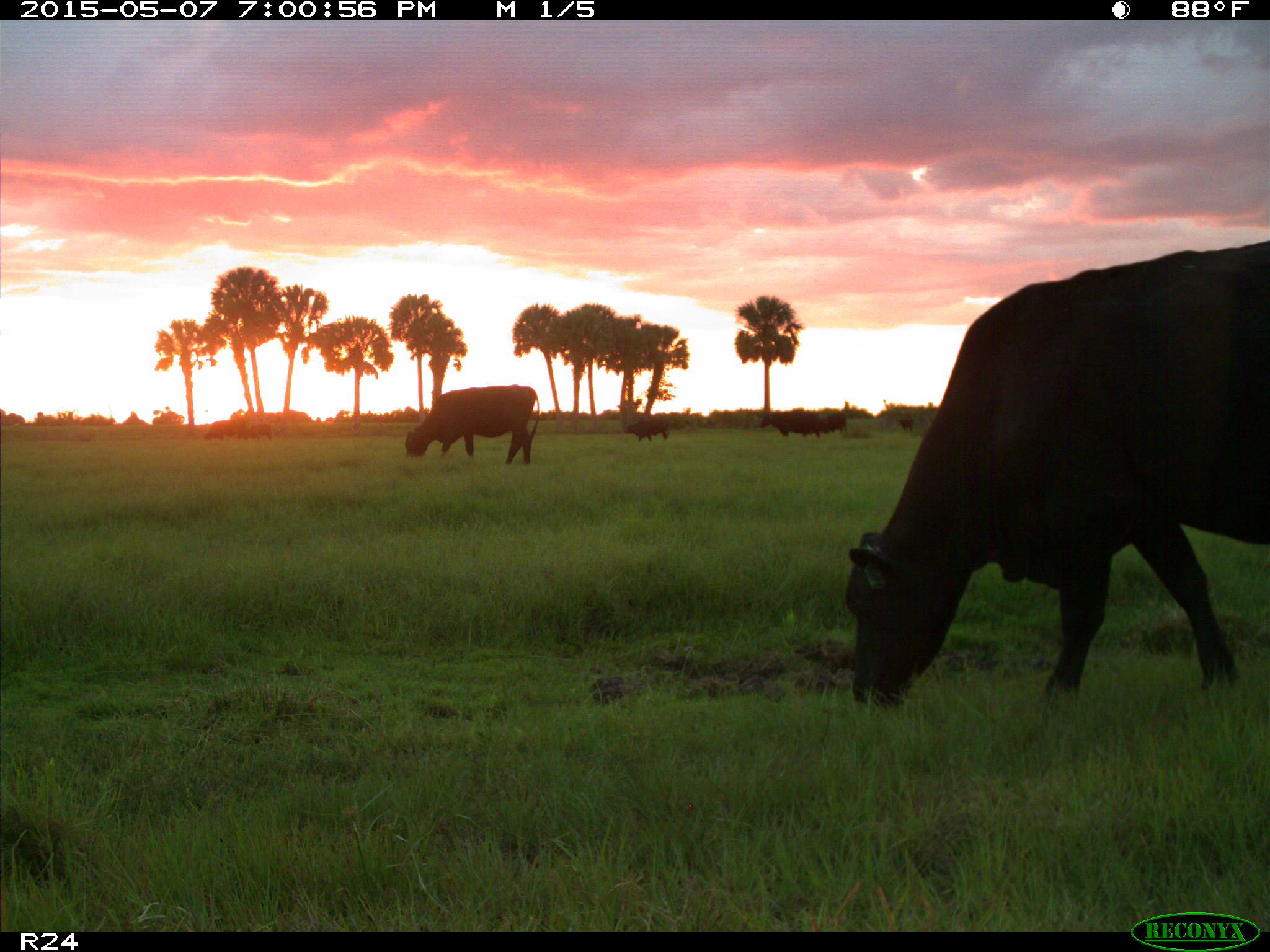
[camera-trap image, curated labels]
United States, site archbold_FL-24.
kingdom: Animalia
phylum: Chordata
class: Mammalia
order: Artiodactyla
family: Bovidae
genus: Bos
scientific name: Bos taurus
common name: domestic cow